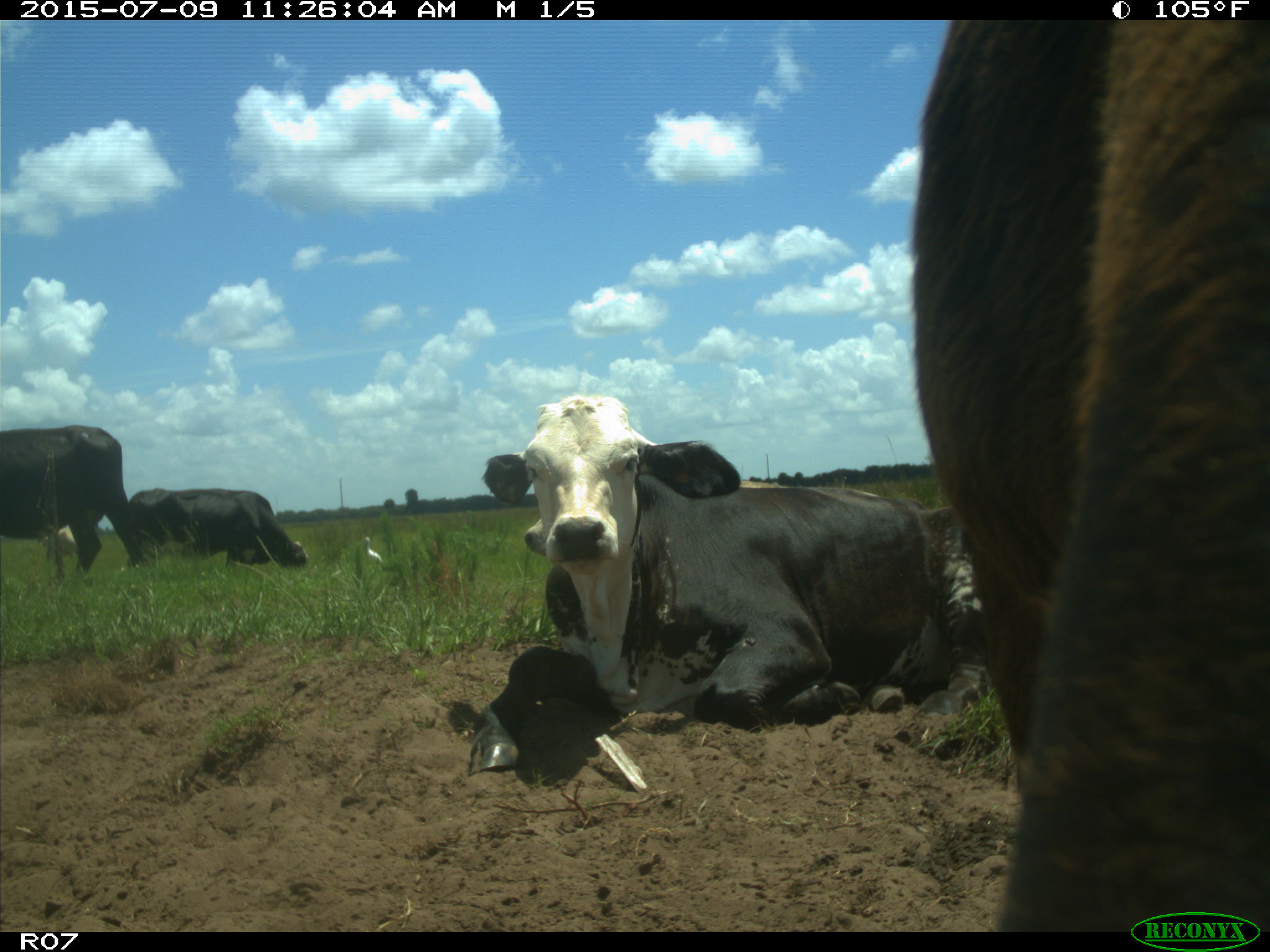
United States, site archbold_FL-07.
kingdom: Animalia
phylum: Chordata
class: Mammalia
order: Artiodactyla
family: Bovidae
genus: Bos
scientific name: Bos taurus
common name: domestic cow